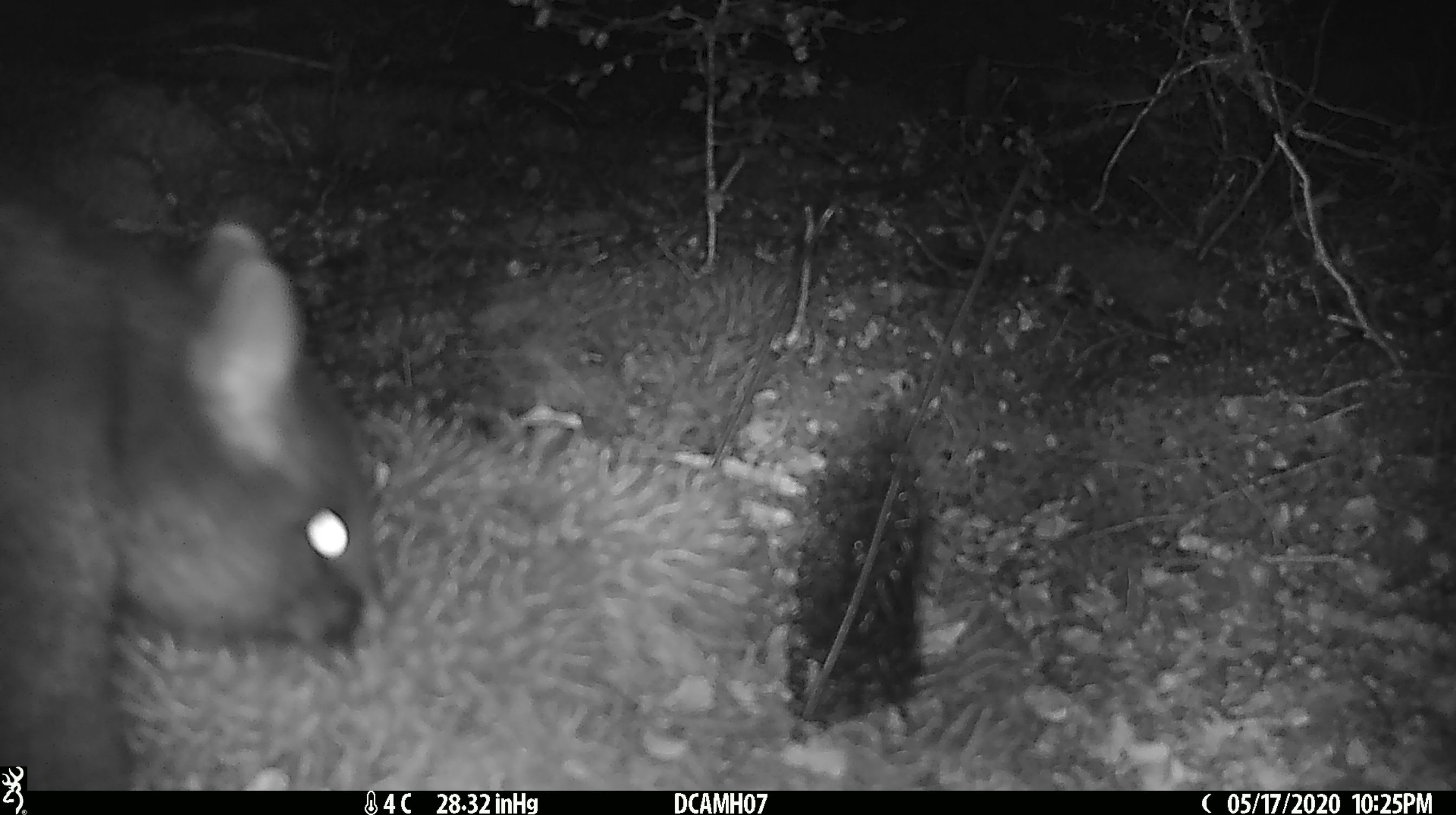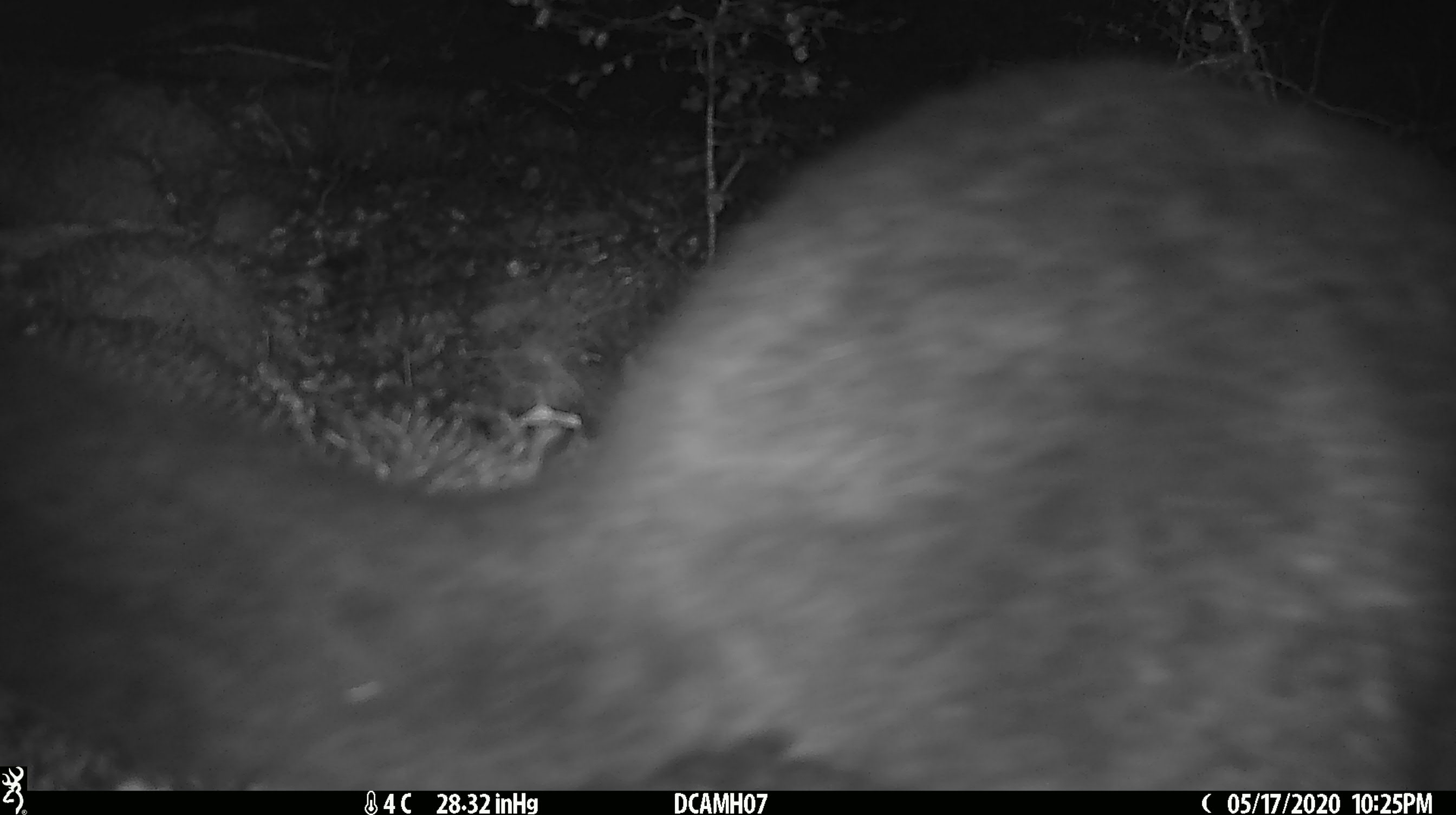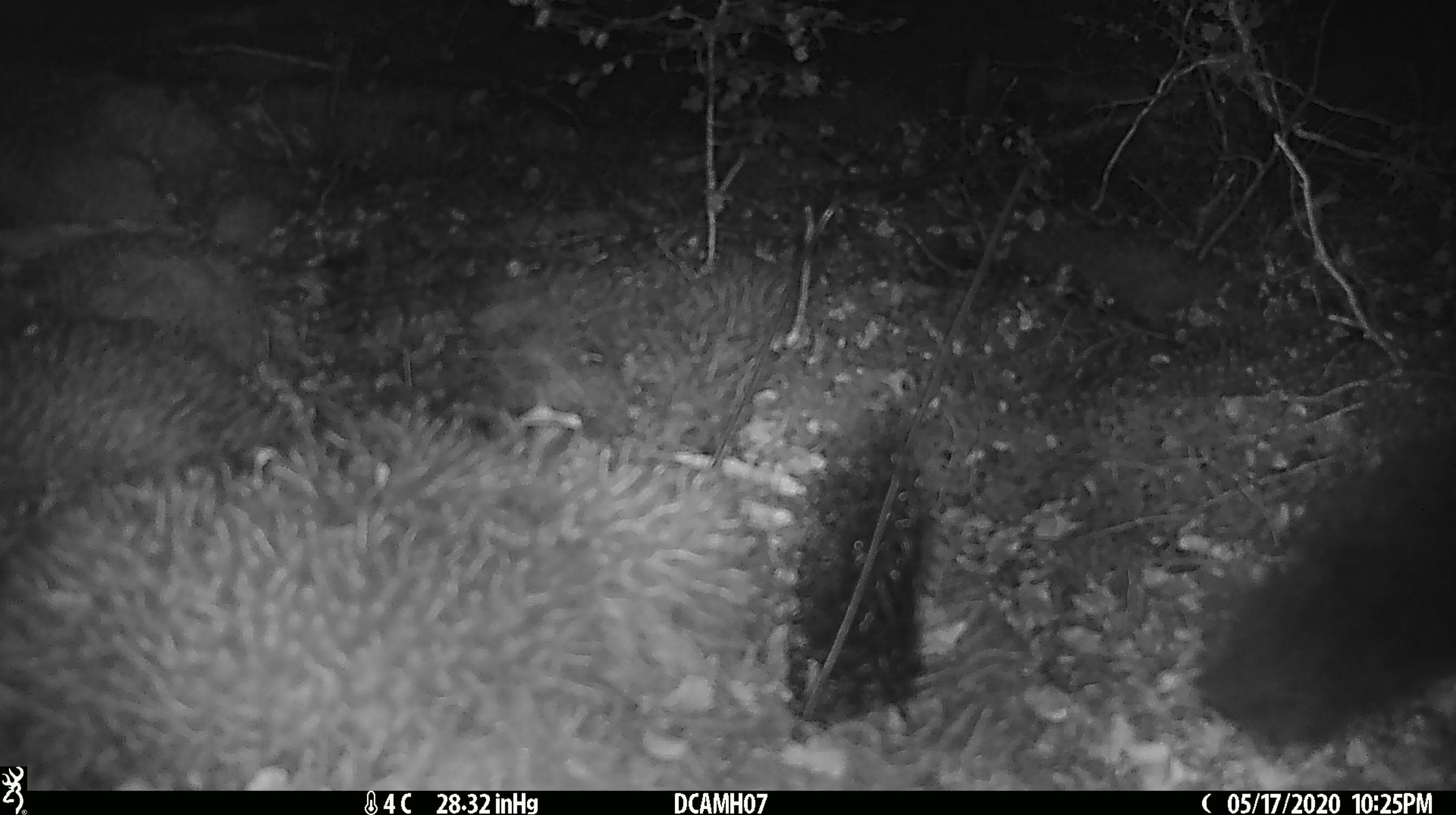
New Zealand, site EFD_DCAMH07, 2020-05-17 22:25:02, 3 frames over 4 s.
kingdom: Animalia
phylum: Chordata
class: Mammalia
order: Diprotodontia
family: Phalangeridae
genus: Trichosurus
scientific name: Trichosurus vulpecula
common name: common brushtail possum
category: possum